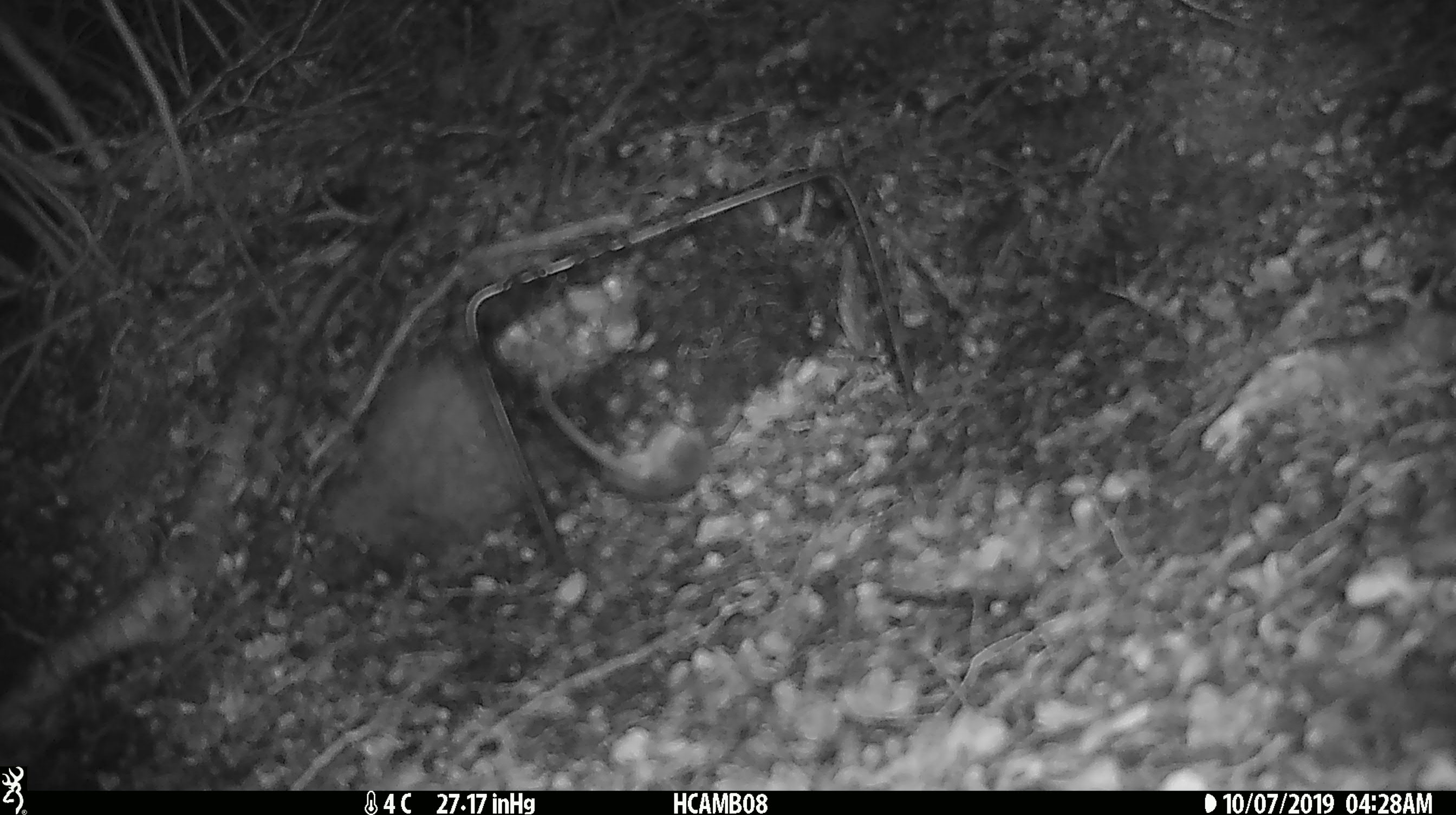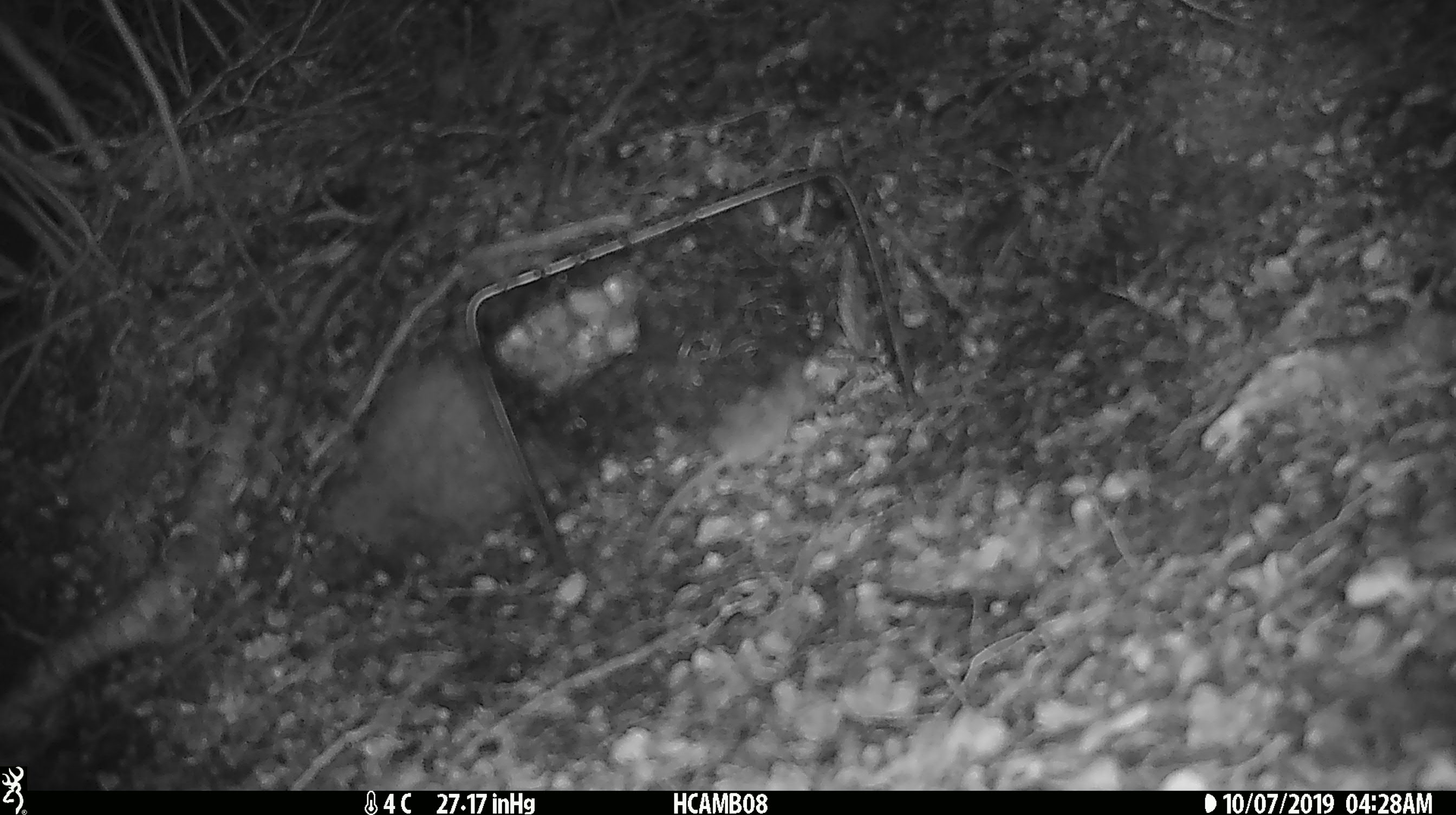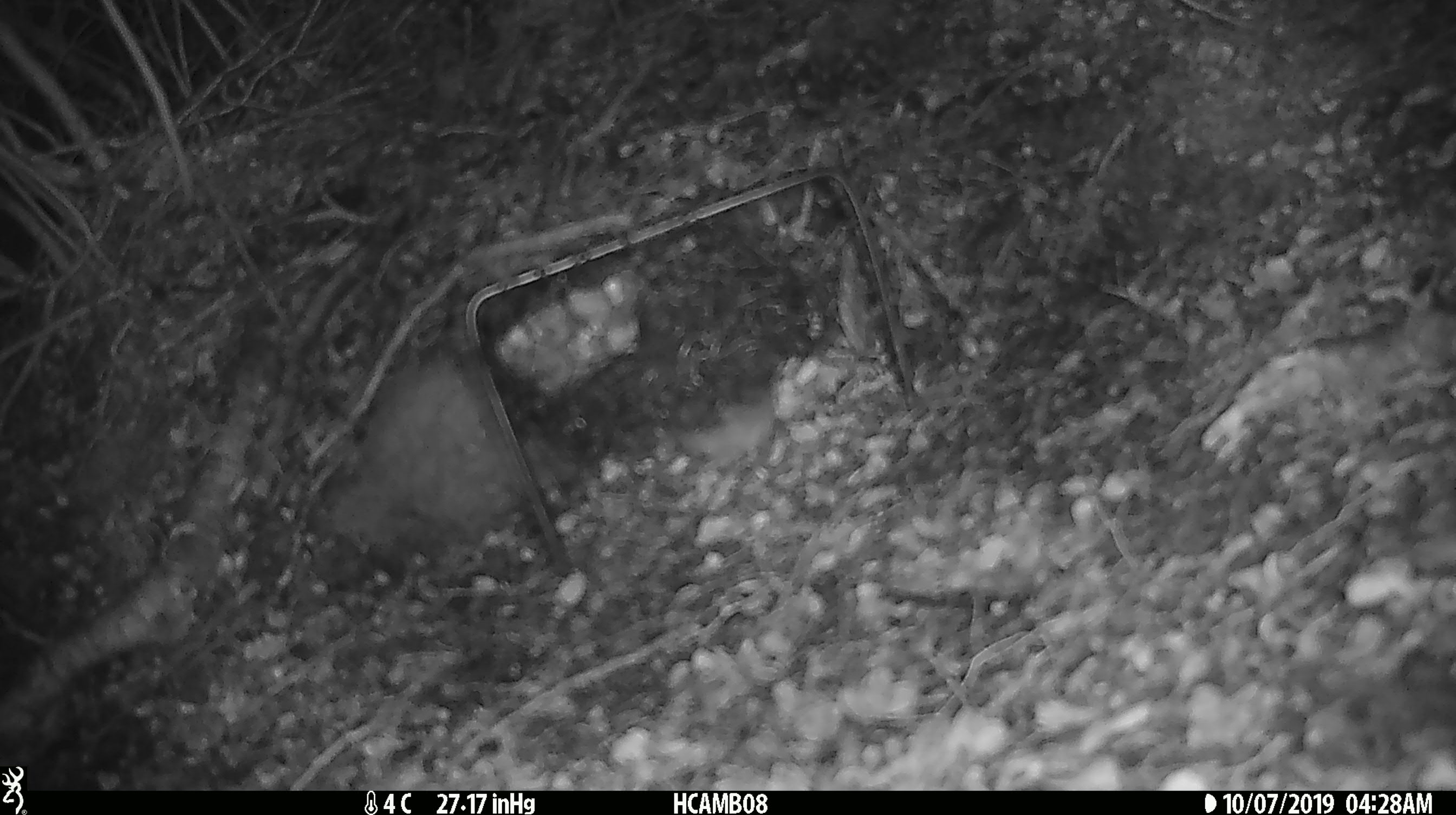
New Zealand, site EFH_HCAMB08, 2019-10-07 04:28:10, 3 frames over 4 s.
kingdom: Animalia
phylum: Chordata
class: Mammalia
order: Rodentia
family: Muridae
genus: Mus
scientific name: Mus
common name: mouse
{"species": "mouse (Mus)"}